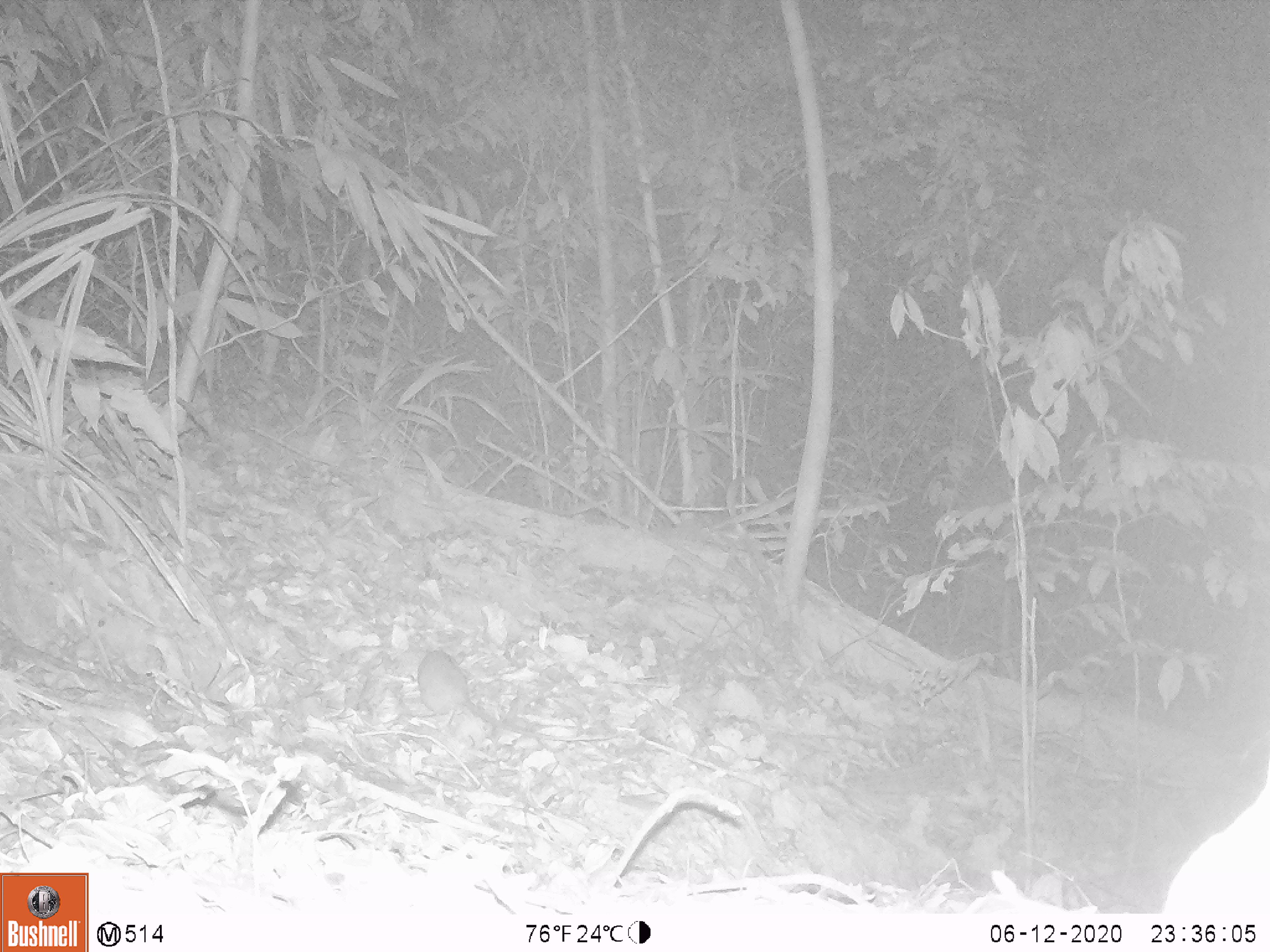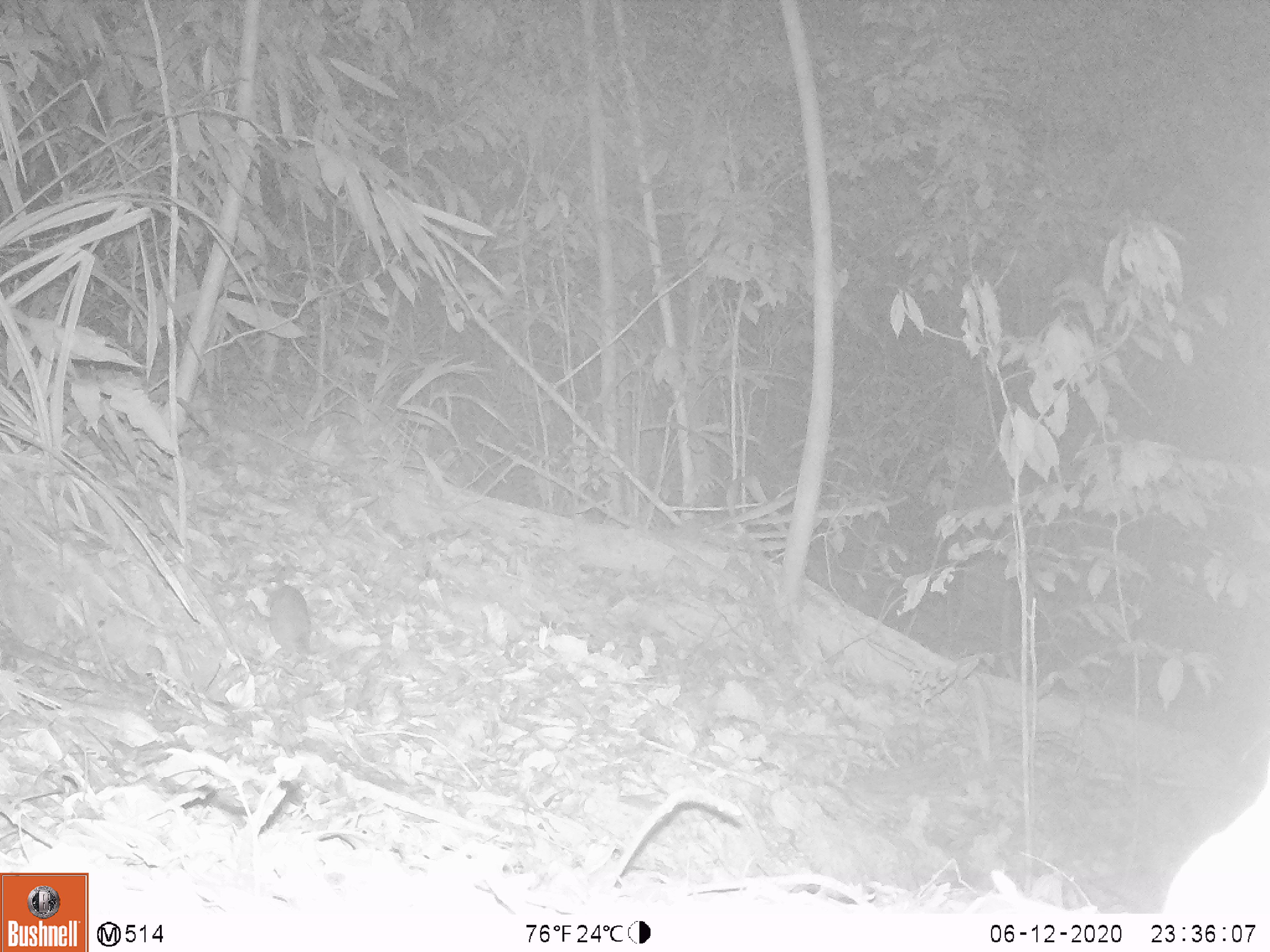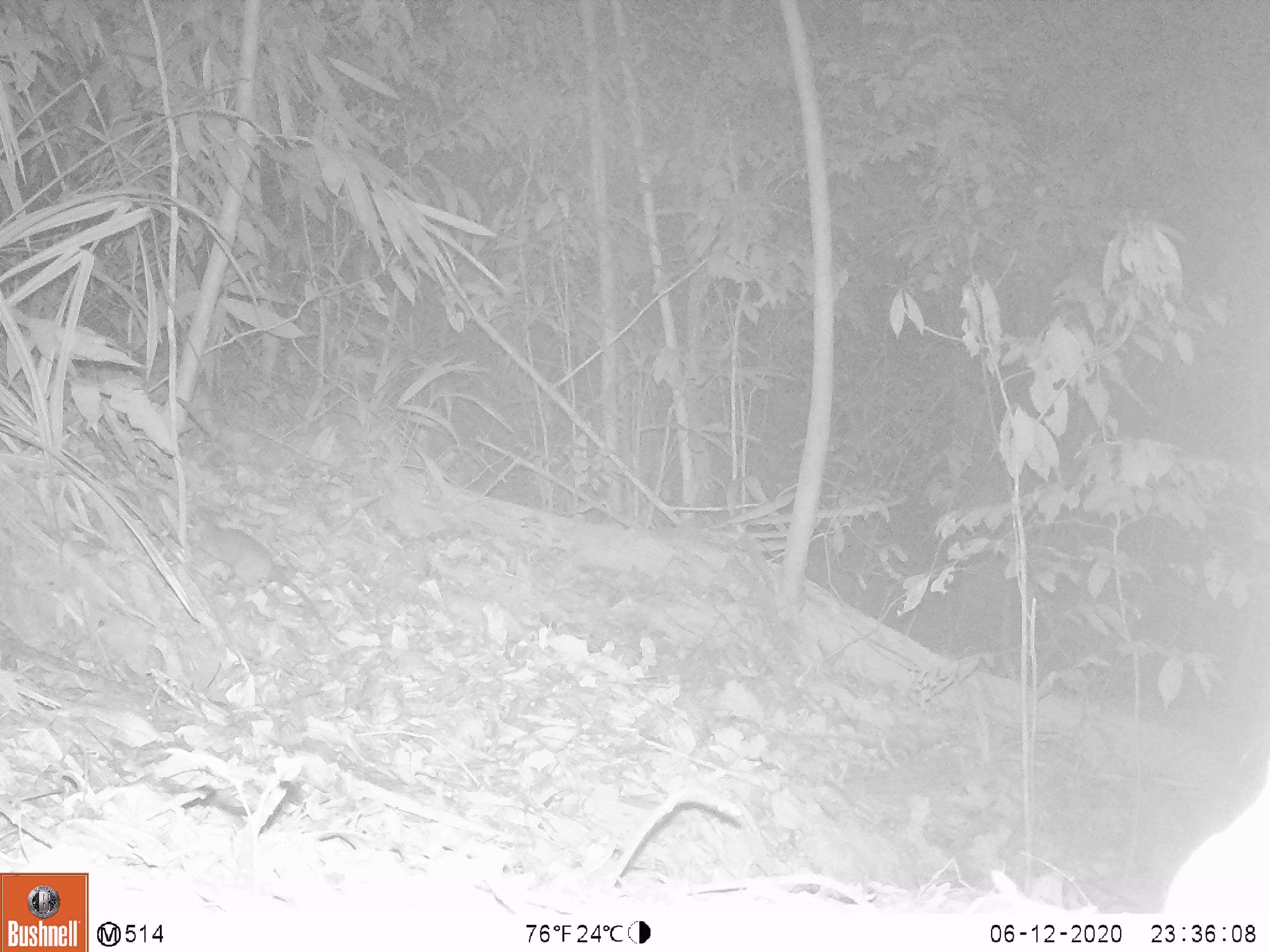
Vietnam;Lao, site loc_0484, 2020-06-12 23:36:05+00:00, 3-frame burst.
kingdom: Animalia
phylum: Chordata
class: Mammalia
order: Rodentia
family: Muridae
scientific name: Muridae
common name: old-world mice and rats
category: unidentified murid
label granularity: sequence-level